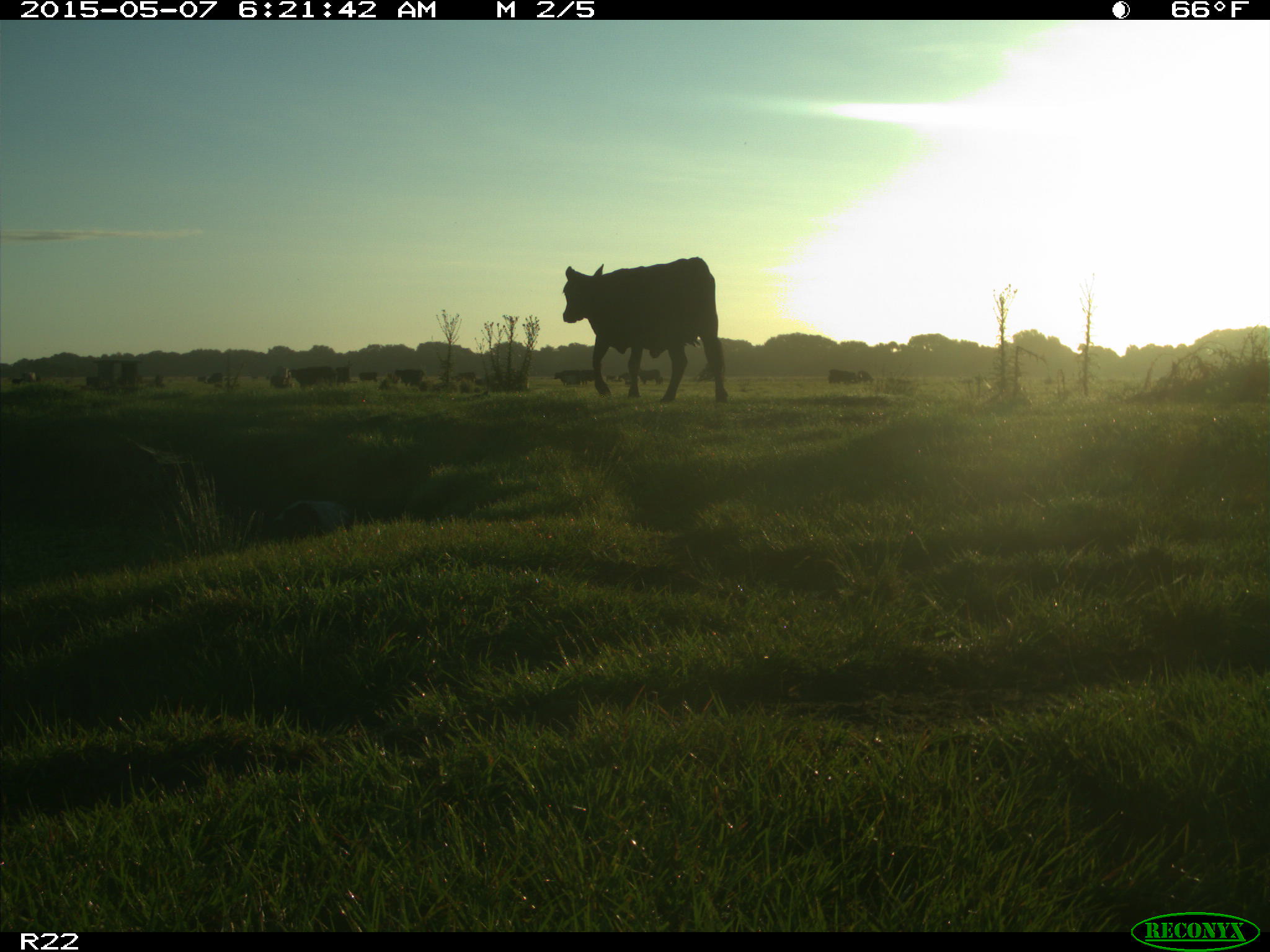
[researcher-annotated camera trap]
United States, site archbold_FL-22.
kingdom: Animalia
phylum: Chordata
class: Mammalia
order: Artiodactyla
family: Bovidae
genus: Bos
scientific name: Bos taurus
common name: domestic cow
Bos taurus (domestic cow).